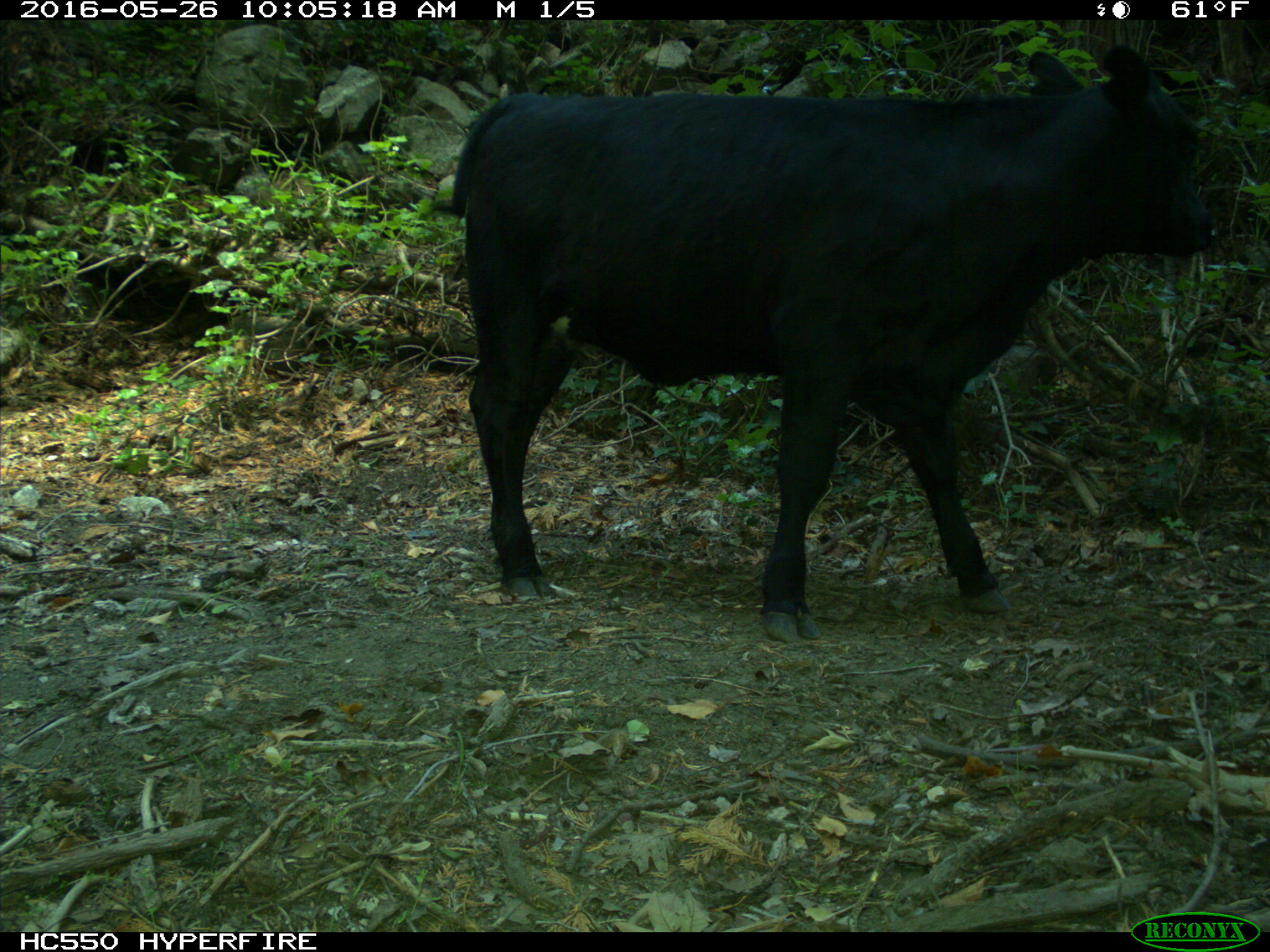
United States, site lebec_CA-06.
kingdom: Animalia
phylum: Chordata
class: Mammalia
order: Artiodactyla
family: Bovidae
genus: Bos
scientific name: Bos taurus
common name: domestic cow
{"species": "Bos taurus (domestic cow)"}